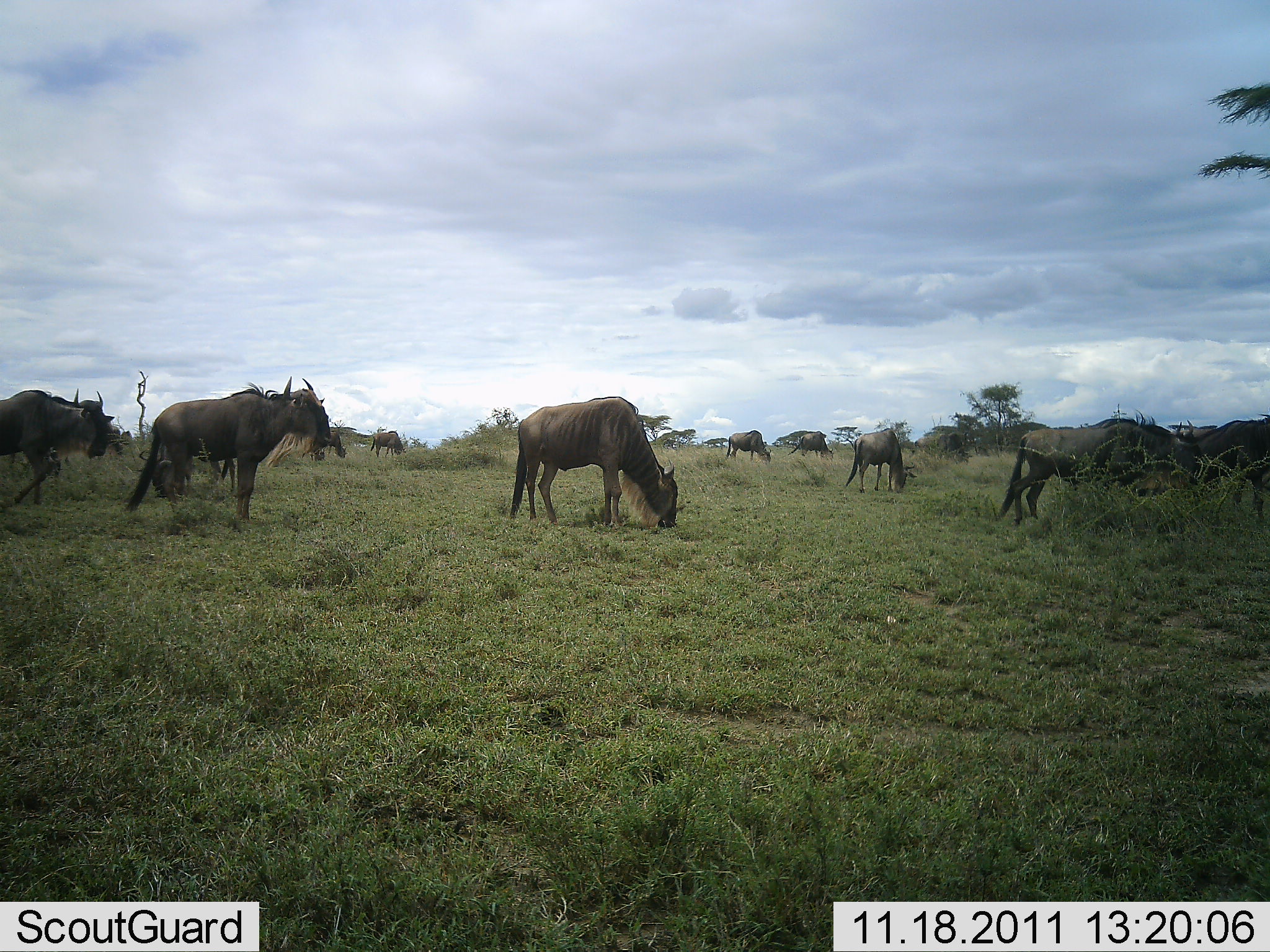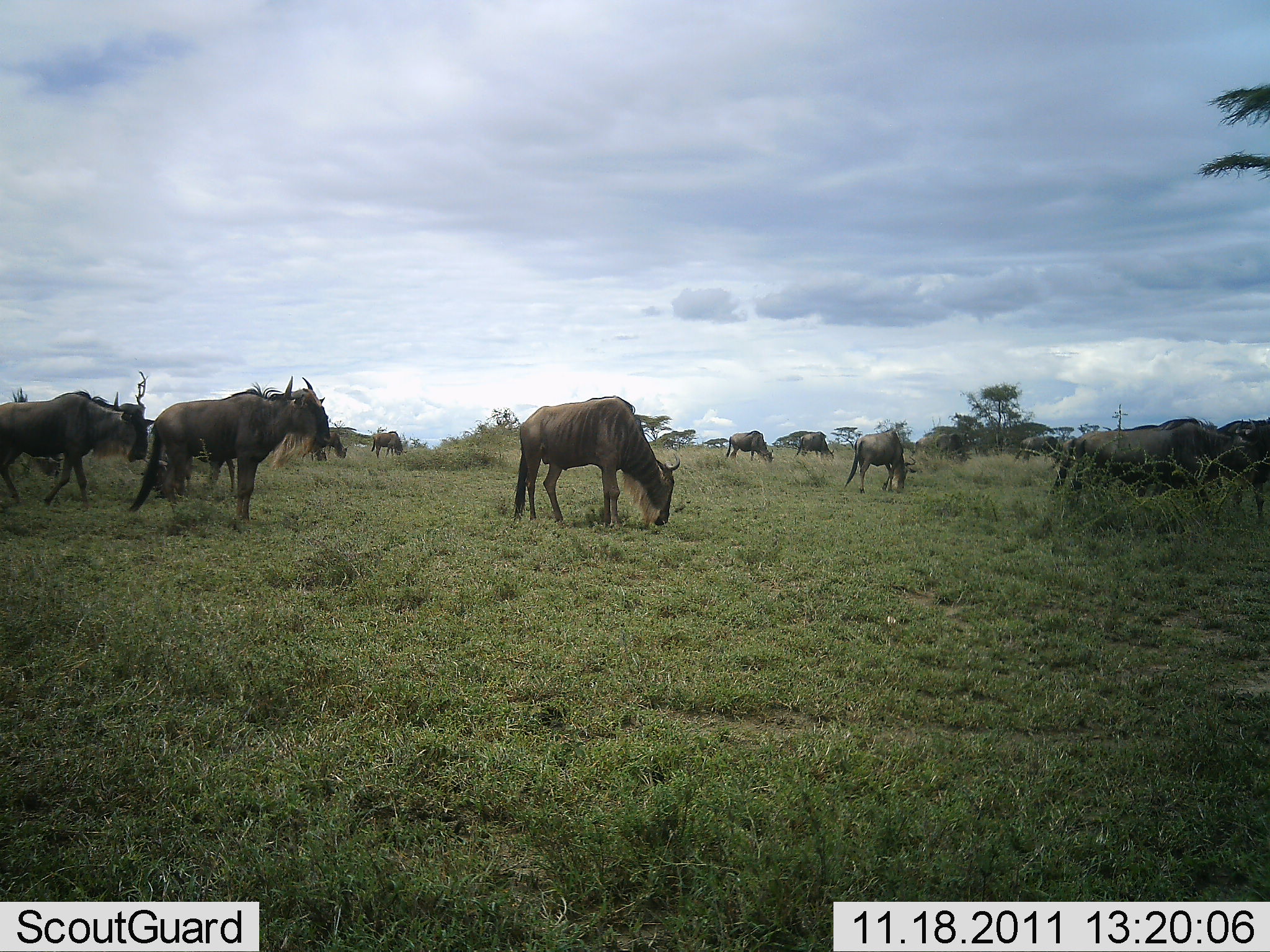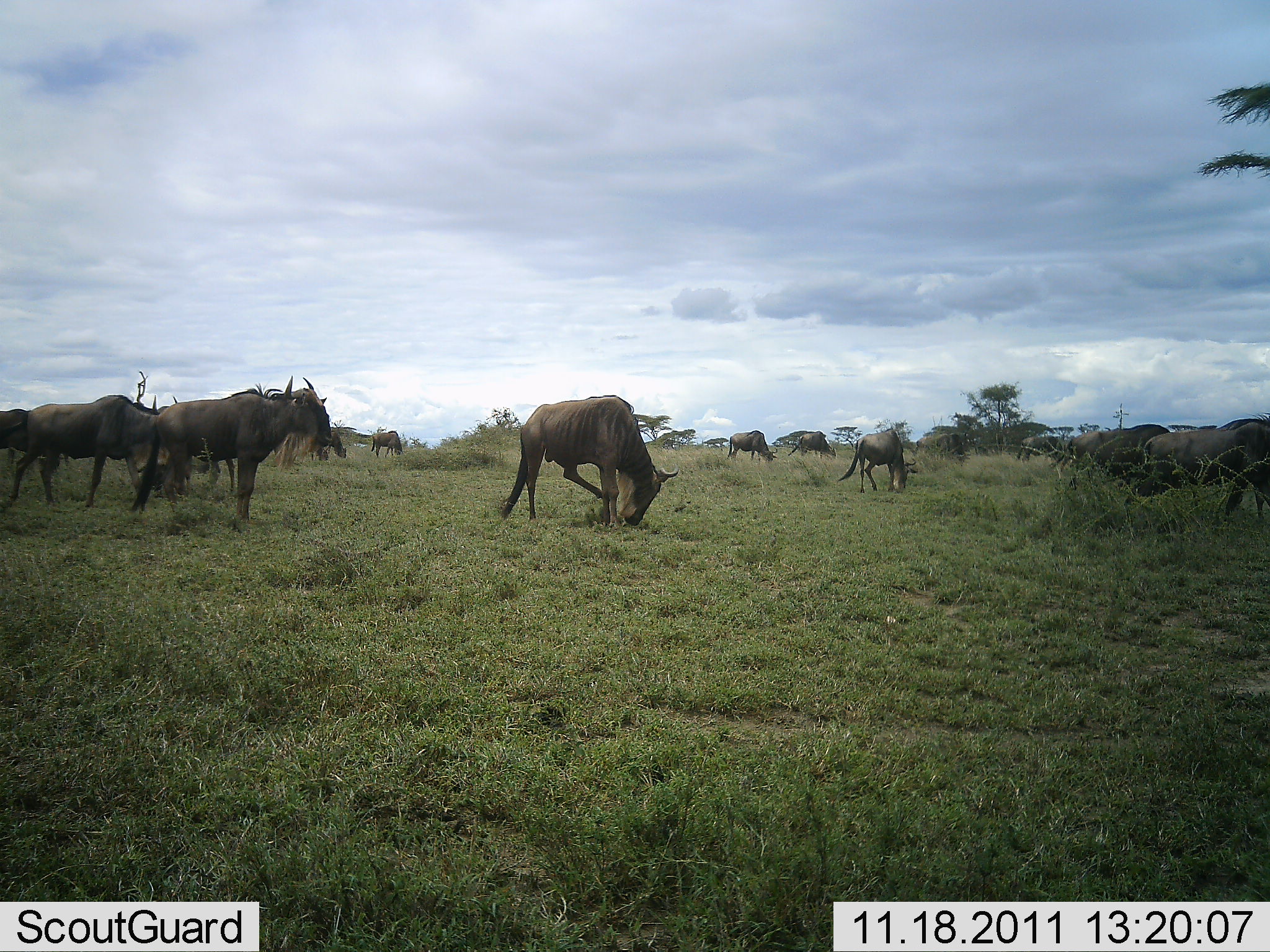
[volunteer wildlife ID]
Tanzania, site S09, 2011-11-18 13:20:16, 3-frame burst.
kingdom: Animalia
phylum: Chordata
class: Mammalia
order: Artiodactyla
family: Bovidae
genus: Connochaetes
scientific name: Connochaetes taurinus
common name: blue wildebeest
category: wildebeest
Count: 11-50.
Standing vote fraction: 57%.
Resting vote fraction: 0%.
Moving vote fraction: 71%.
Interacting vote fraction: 0%.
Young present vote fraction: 0%.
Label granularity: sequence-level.